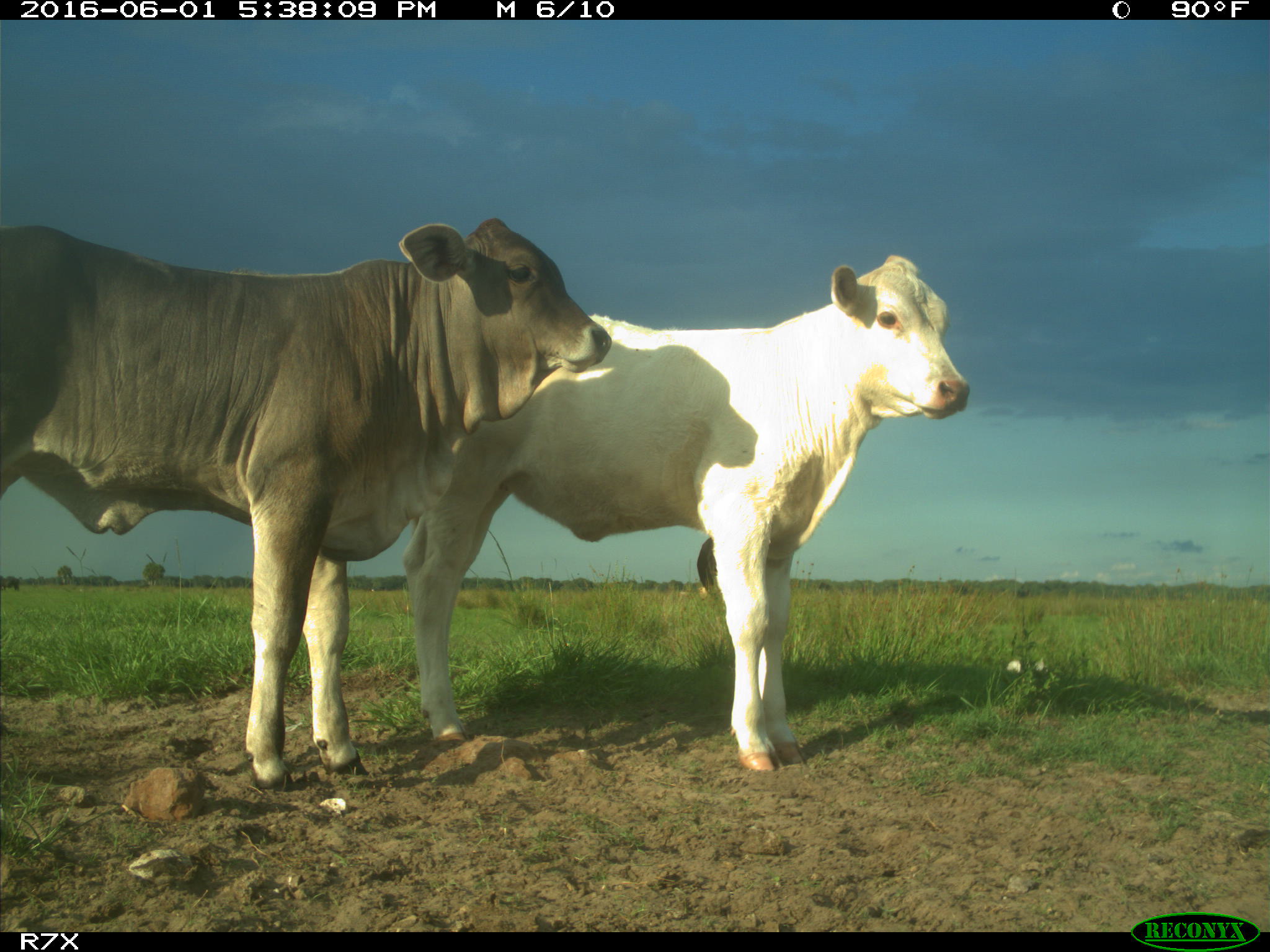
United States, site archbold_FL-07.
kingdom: Animalia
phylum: Chordata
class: Mammalia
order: Artiodactyla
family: Bovidae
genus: Bos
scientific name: Bos taurus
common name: domestic cow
Bos taurus (domestic cow).